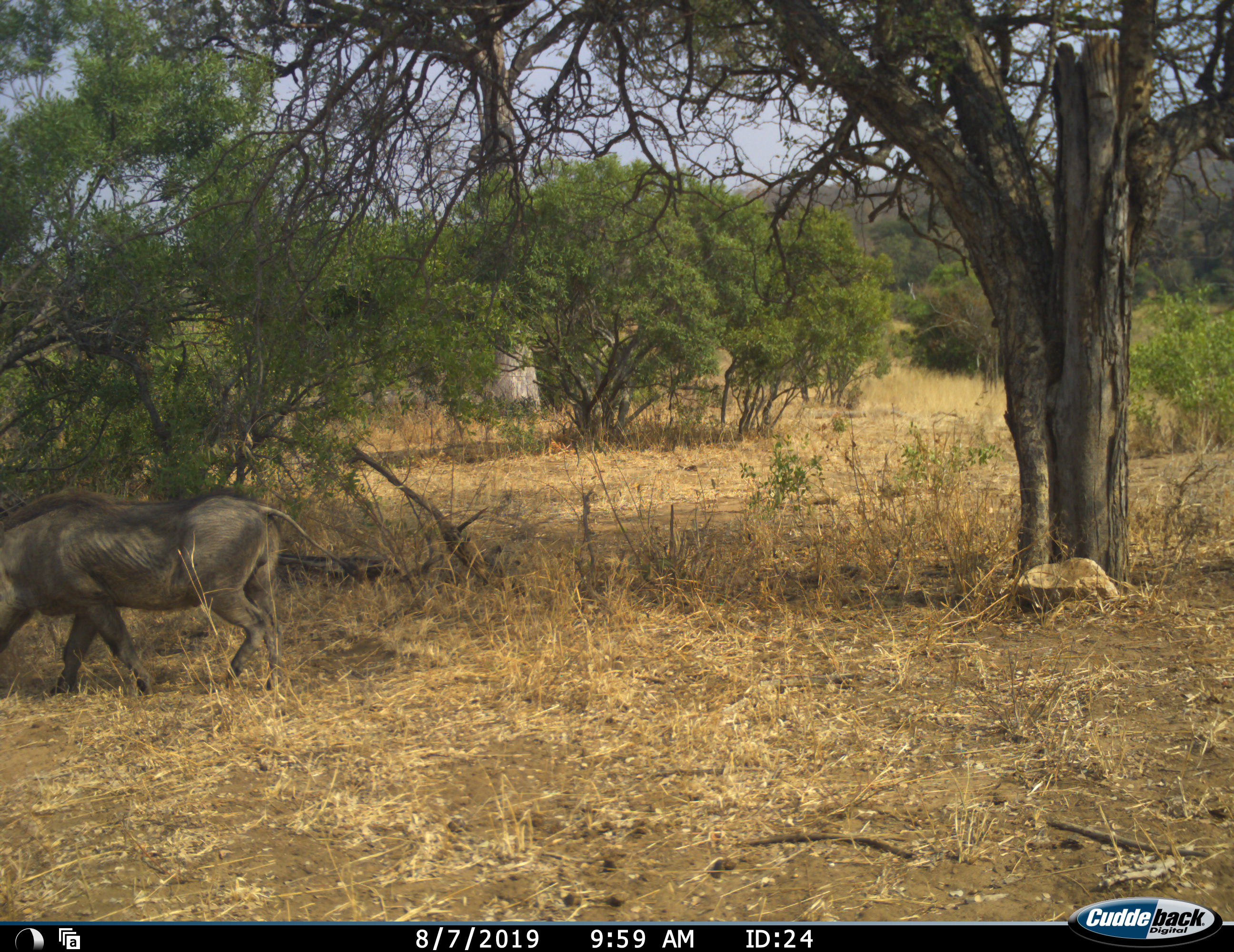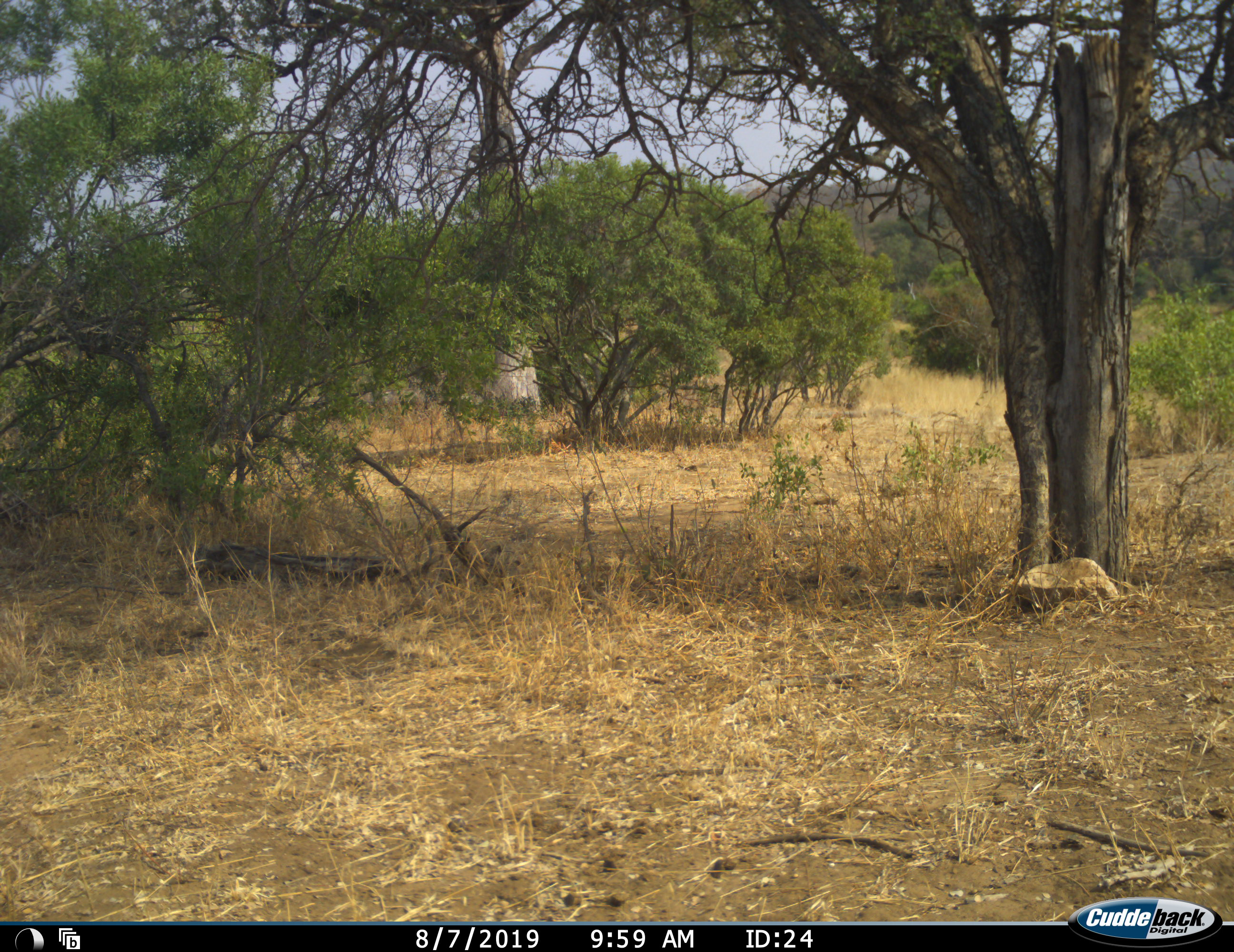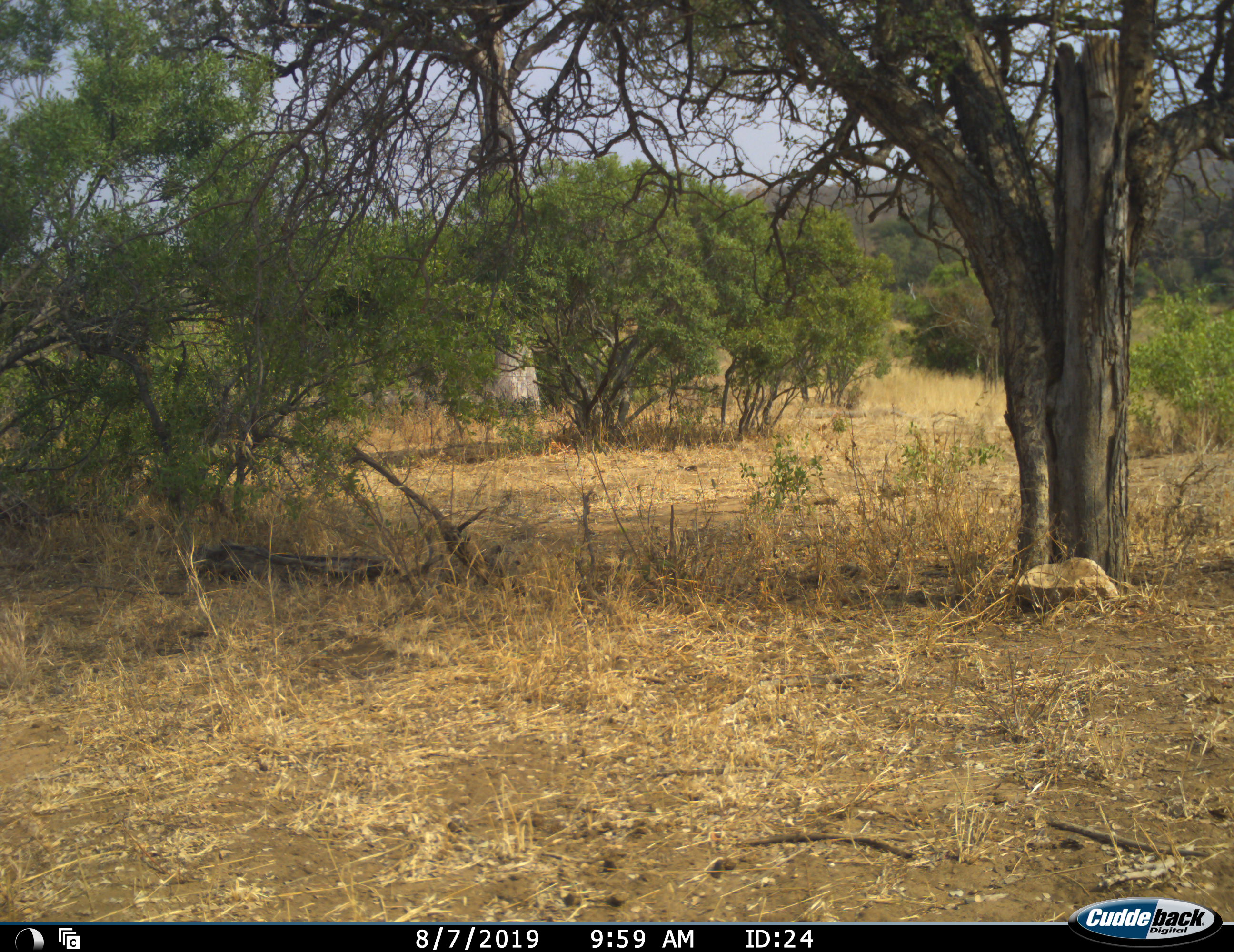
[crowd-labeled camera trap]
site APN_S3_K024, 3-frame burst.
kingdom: Animalia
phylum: Chordata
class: Mammalia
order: Artiodactyla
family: Suidae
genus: Phacochoerus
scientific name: Phacochoerus africanus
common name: warthog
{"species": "warthog (Phacochoerus africanus)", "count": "1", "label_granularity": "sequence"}